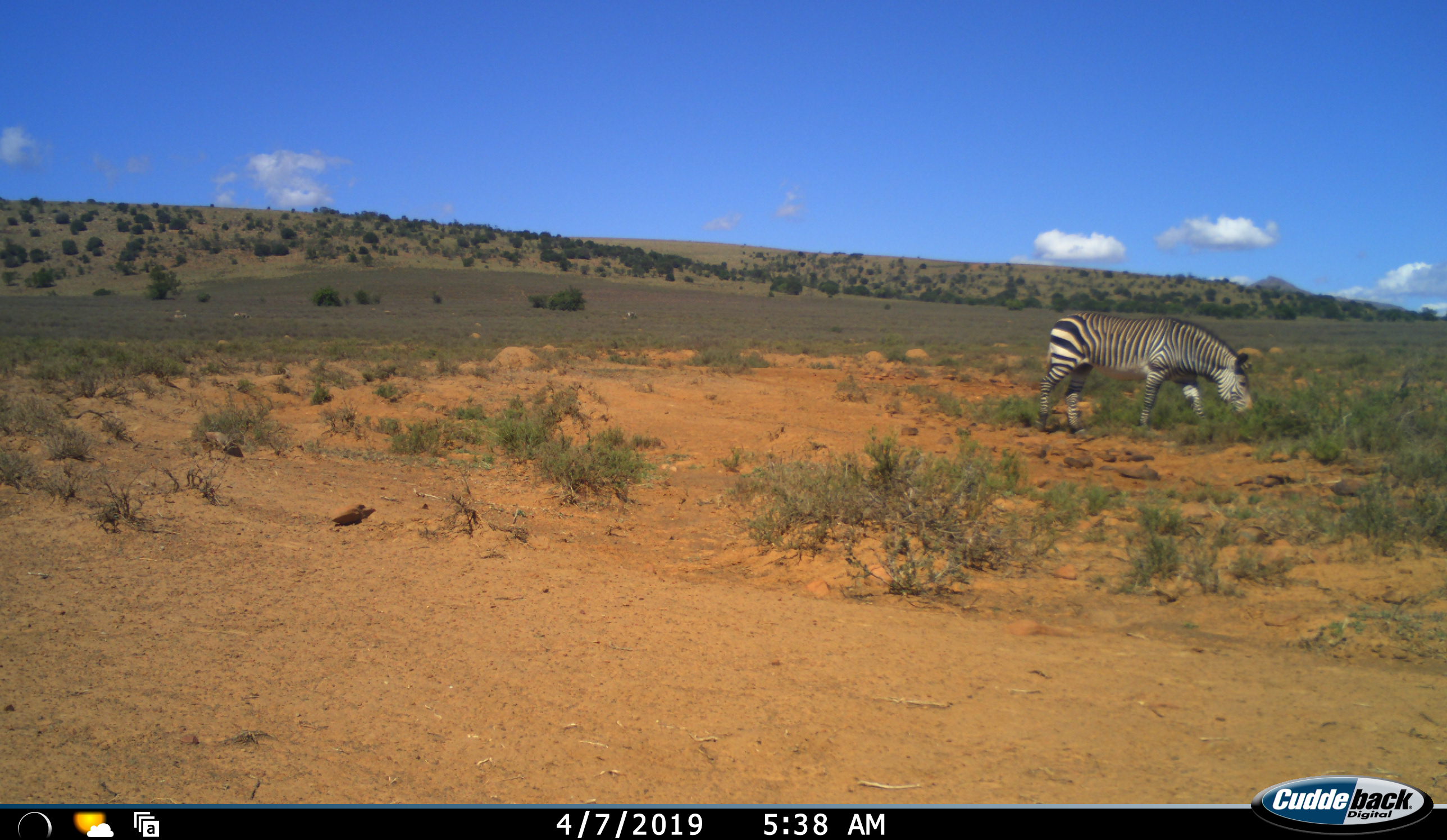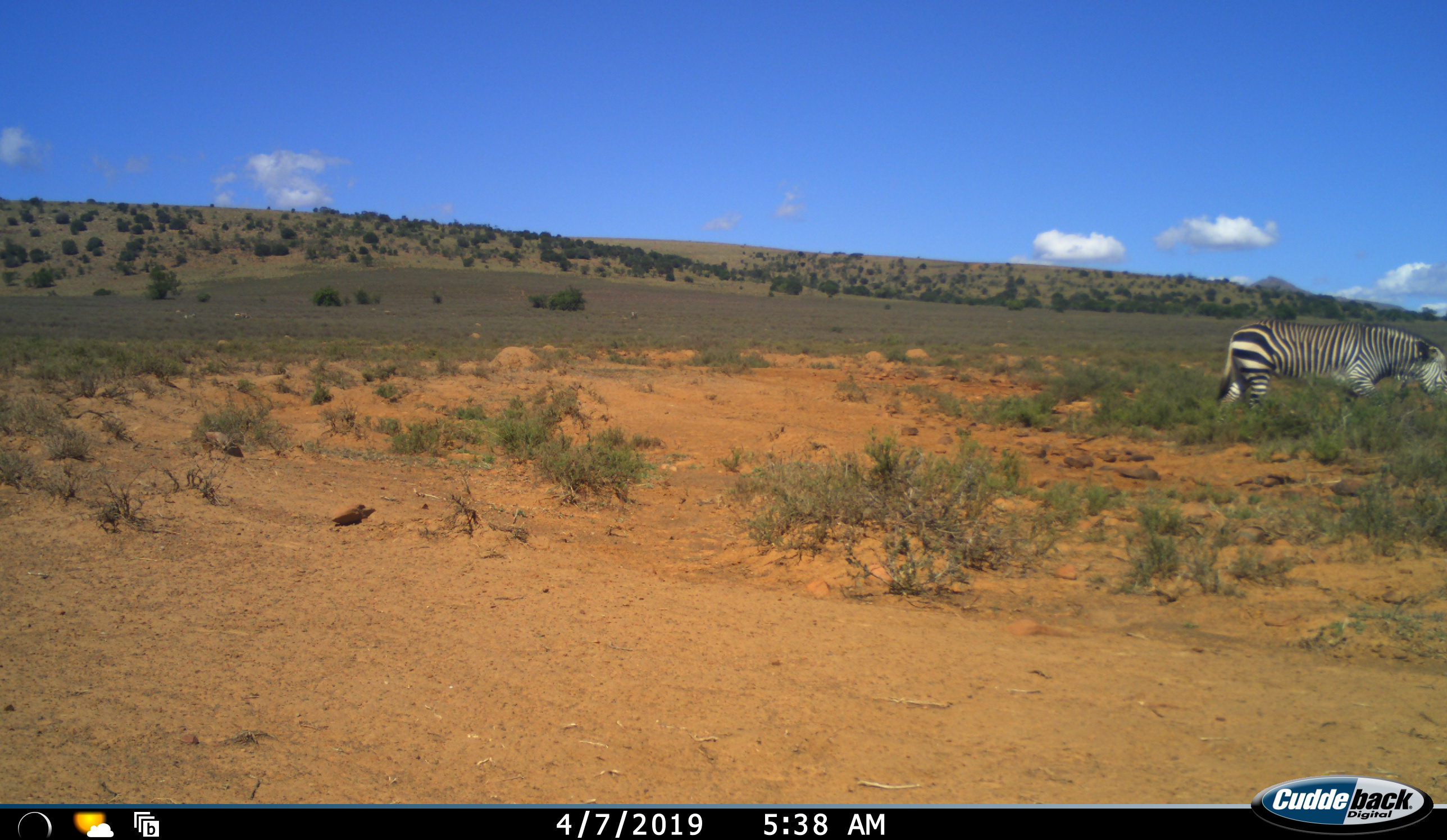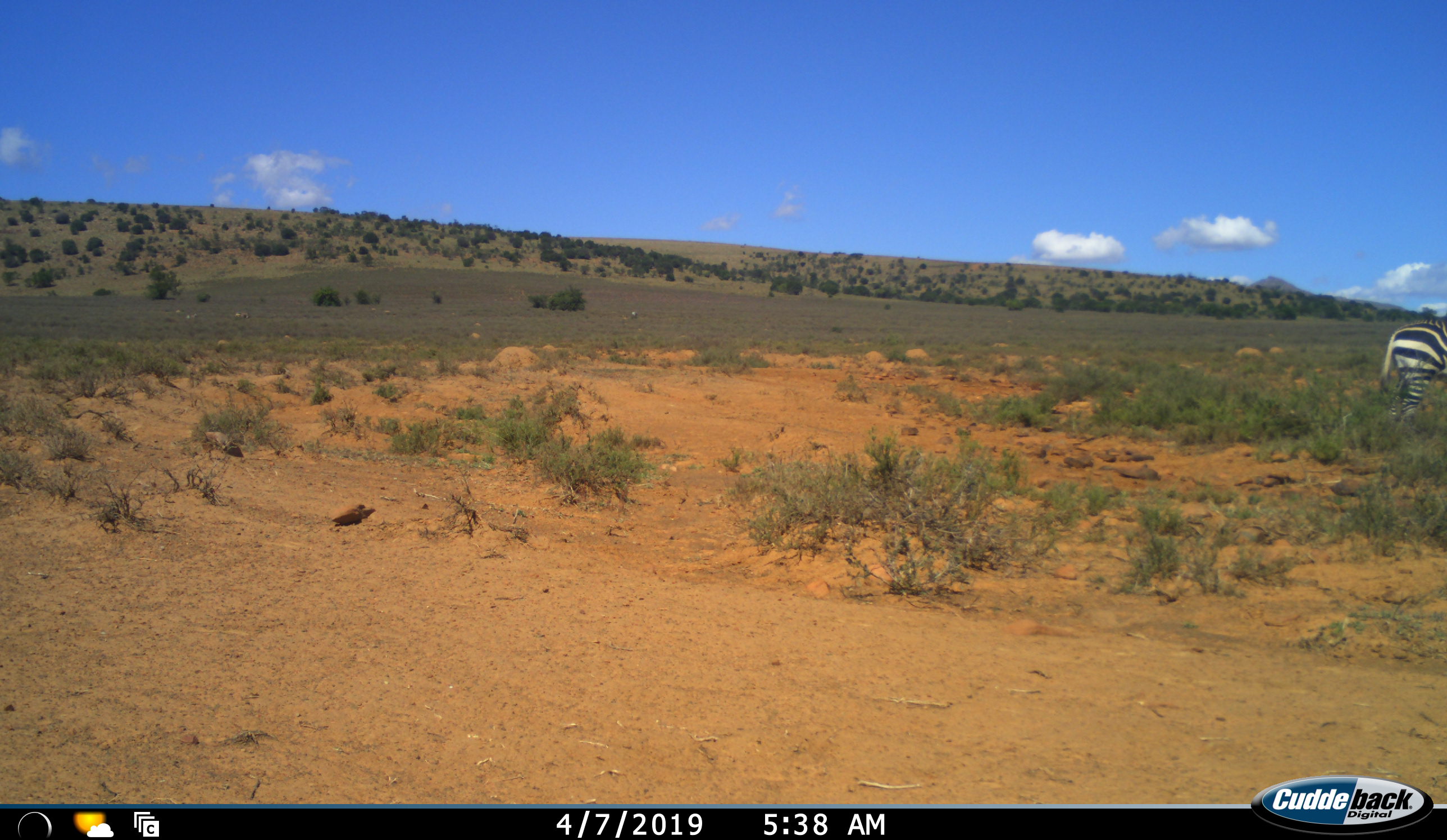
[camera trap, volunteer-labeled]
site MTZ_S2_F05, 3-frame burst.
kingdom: Animalia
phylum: Chordata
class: Mammalia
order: Perissodactyla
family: Equidae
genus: Equus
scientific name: Equus zebra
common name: mountain zebra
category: zebramountain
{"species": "zebramountain (mountain zebra) (Equus zebra)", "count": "1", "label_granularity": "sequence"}